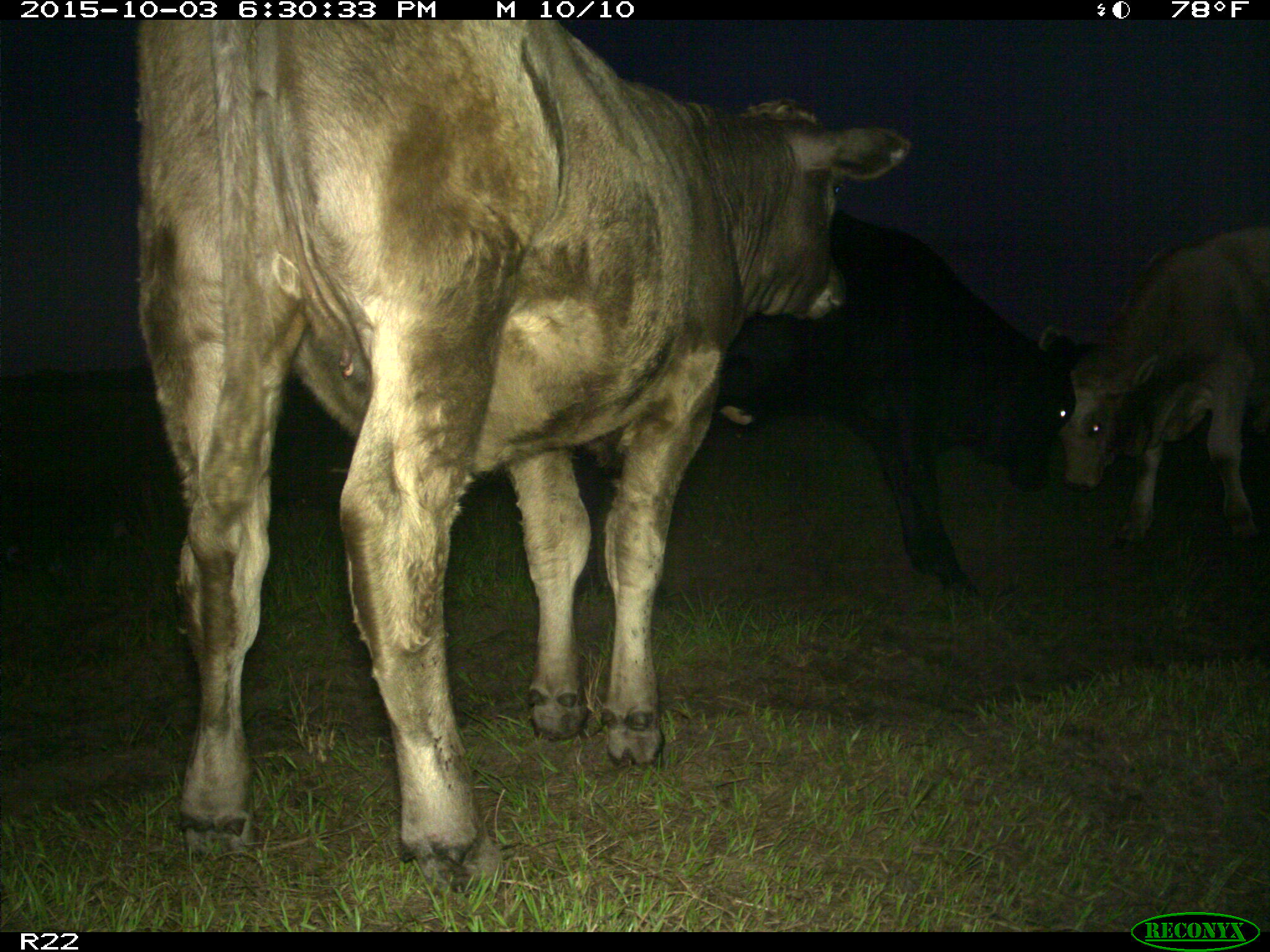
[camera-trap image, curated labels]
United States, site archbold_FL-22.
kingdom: Animalia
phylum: Chordata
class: Mammalia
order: Artiodactyla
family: Bovidae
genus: Bos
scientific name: Bos taurus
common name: domestic cow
Bos taurus (domestic cow).